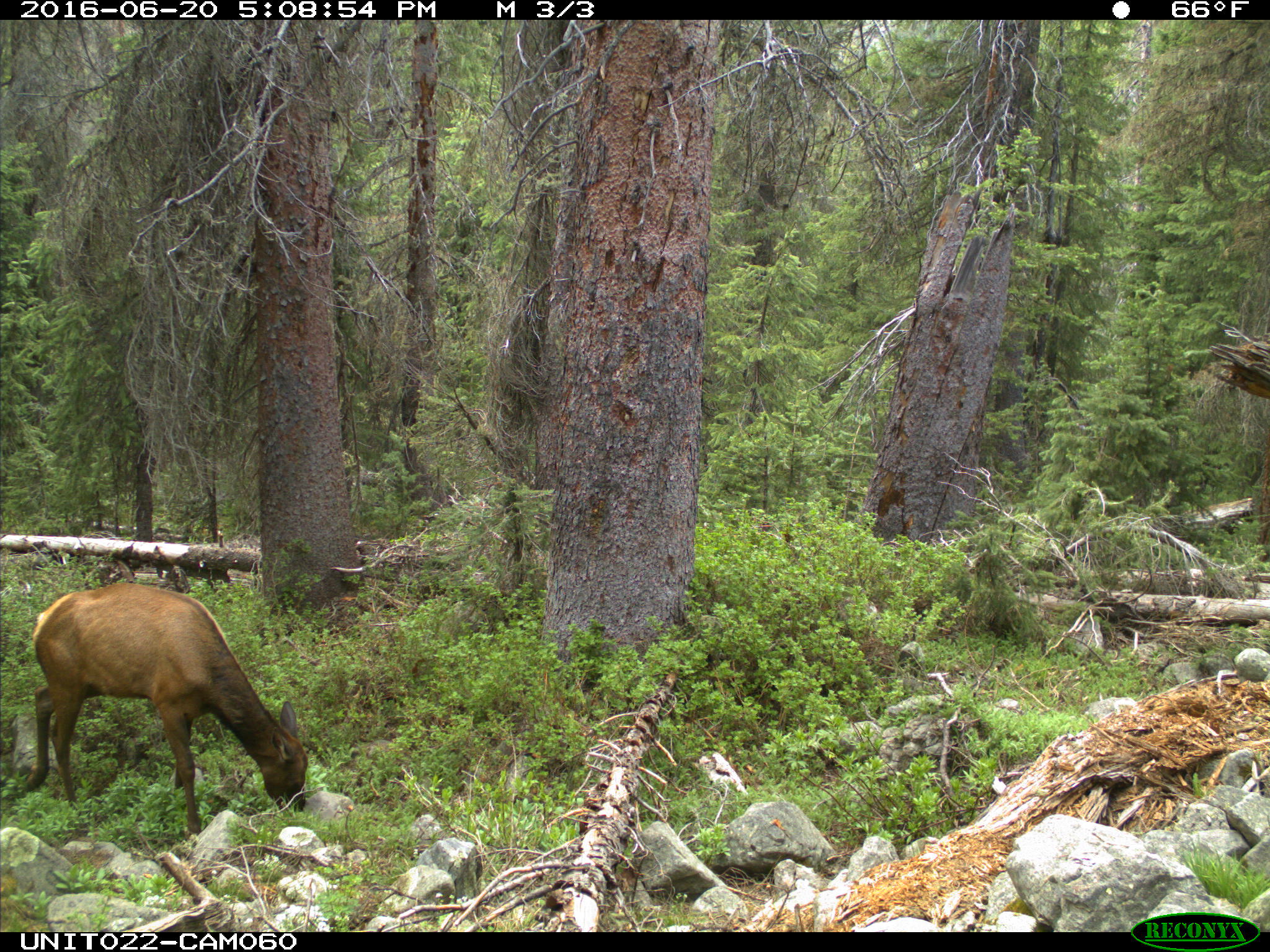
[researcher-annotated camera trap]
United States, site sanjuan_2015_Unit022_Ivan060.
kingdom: Animalia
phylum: Chordata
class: Mammalia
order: Artiodactyla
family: Cervidae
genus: Cervus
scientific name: Cervus elaphus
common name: red deer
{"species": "Cervus elaphus (red deer)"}